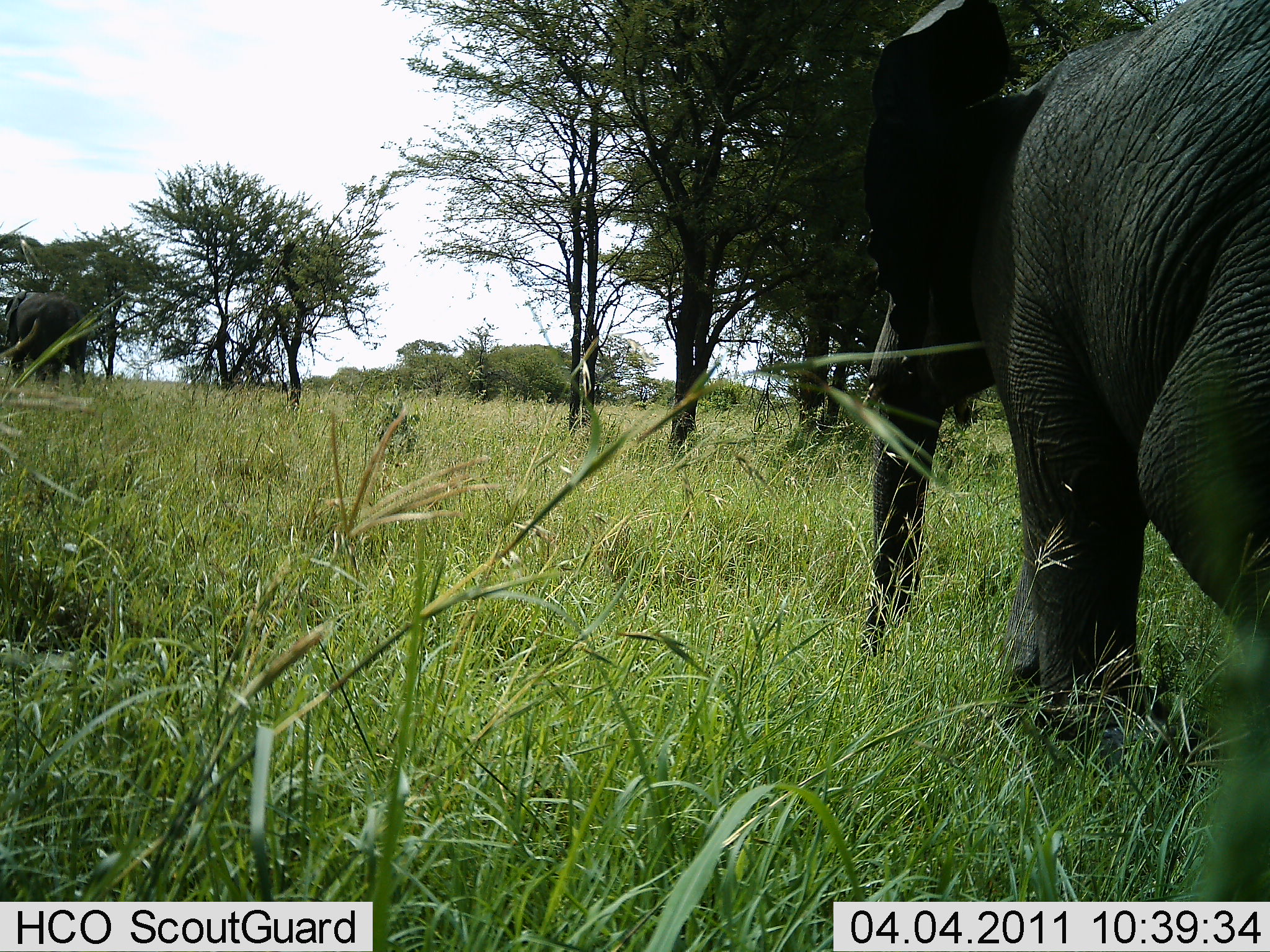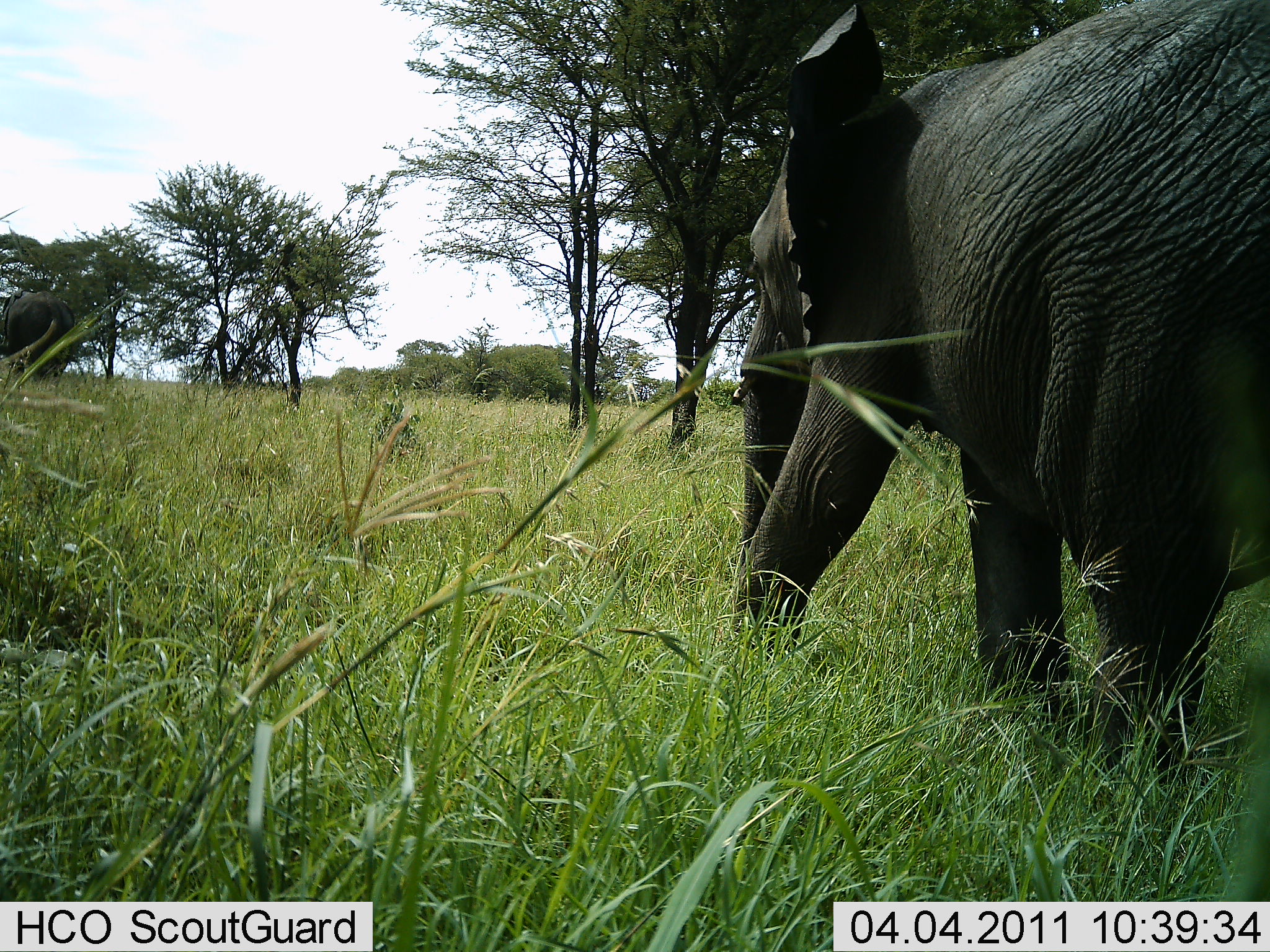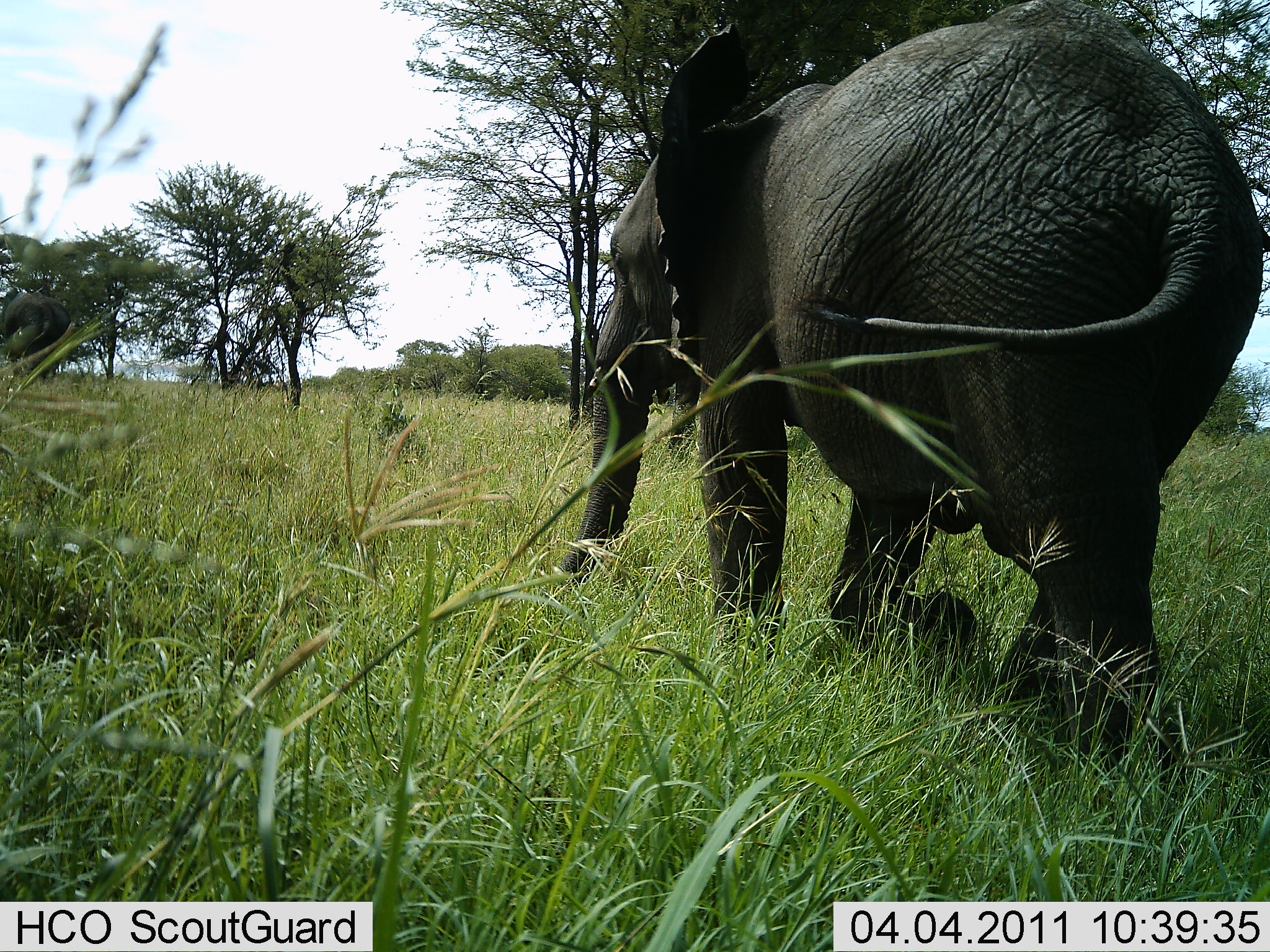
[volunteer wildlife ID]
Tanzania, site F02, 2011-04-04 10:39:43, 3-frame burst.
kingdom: Animalia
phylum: Chordata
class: Mammalia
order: Proboscidea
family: Elephantidae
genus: Loxodonta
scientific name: Loxodonta africana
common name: african bush elephant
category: elephant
Elephant (african bush elephant) (Loxodonta africana), count 2. Behavior (volunteer vote fractions): standing 7%, resting 0%, moving 86%, interacting 0%. Young present (vote fraction): 0%. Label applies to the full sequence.